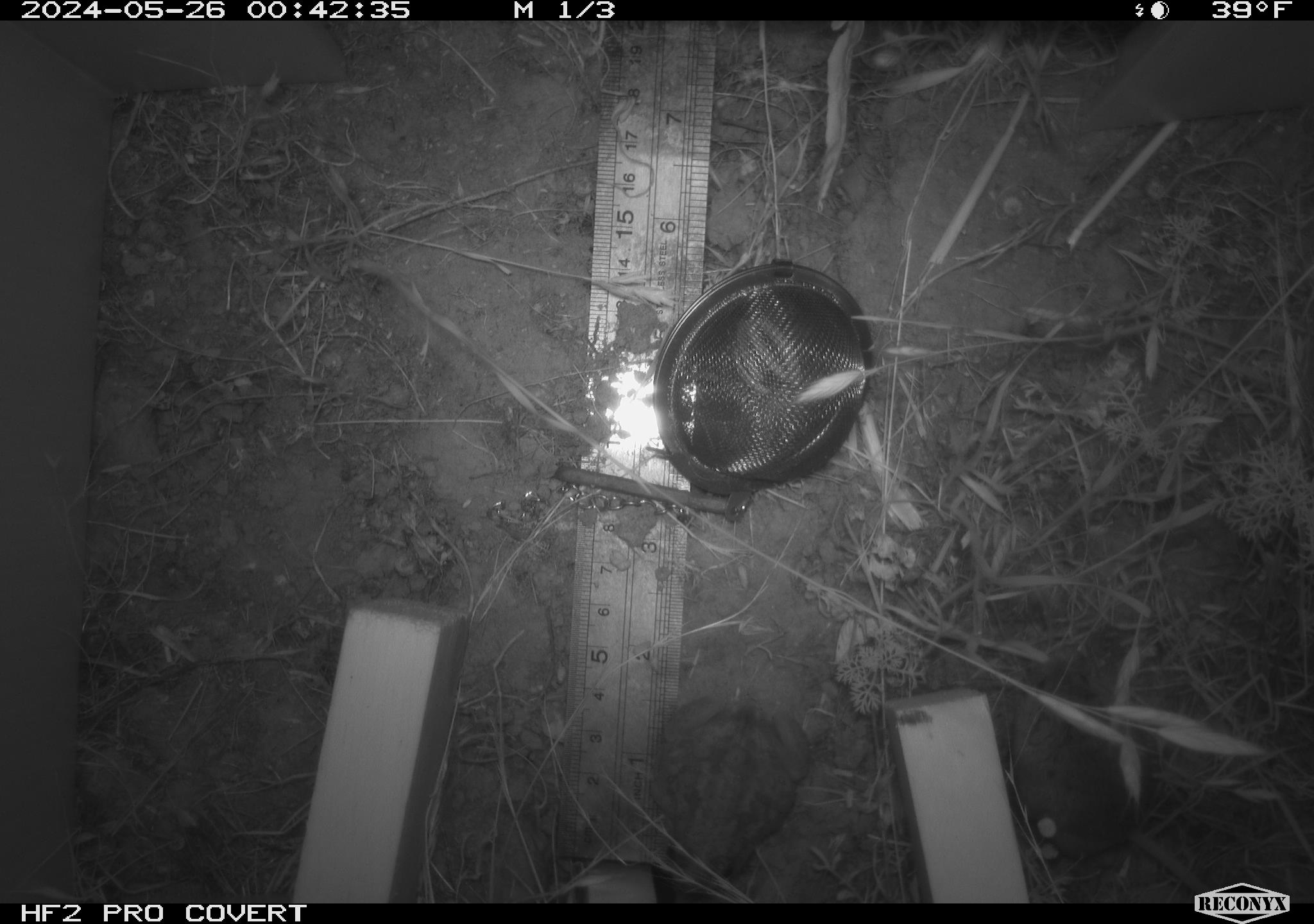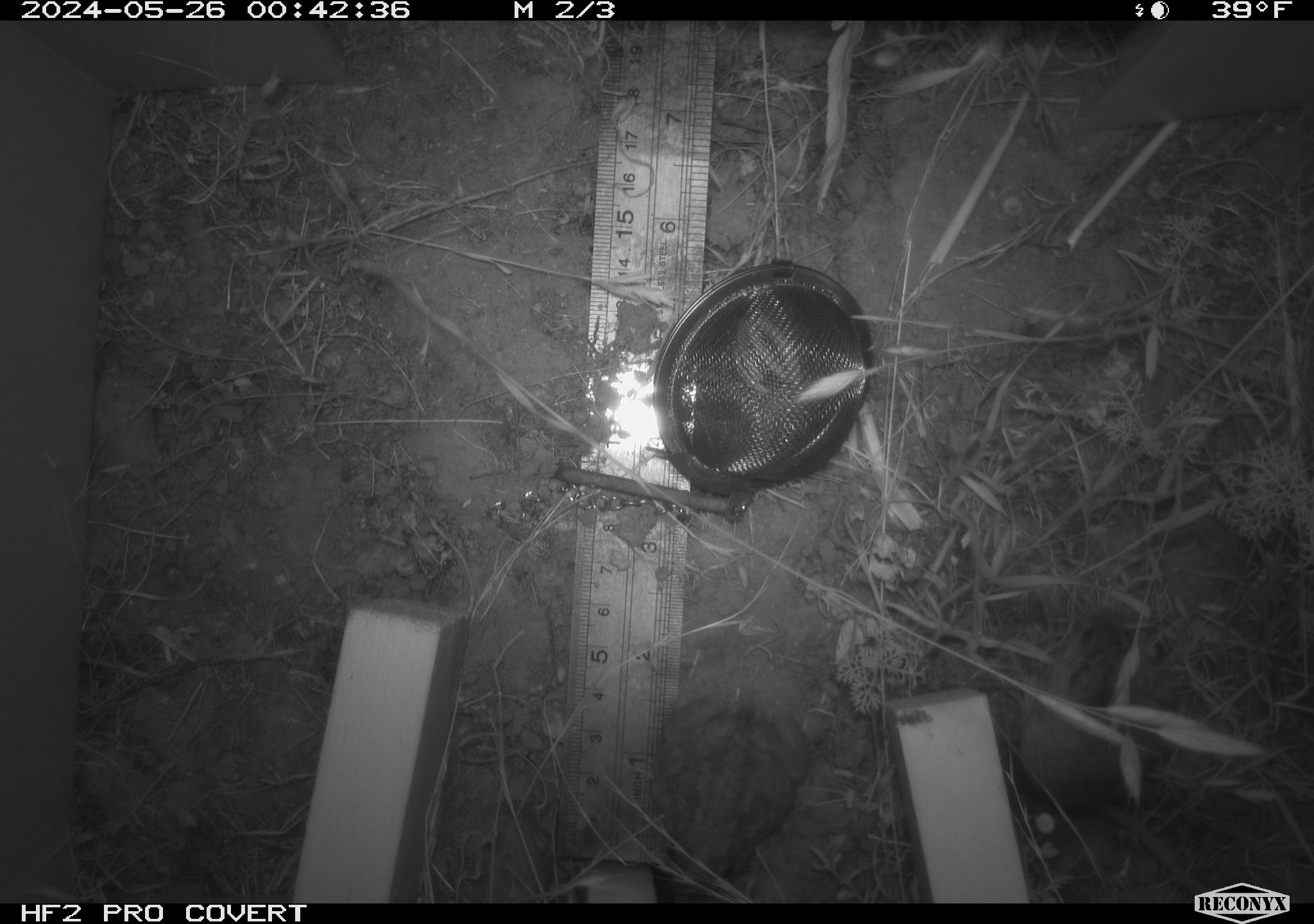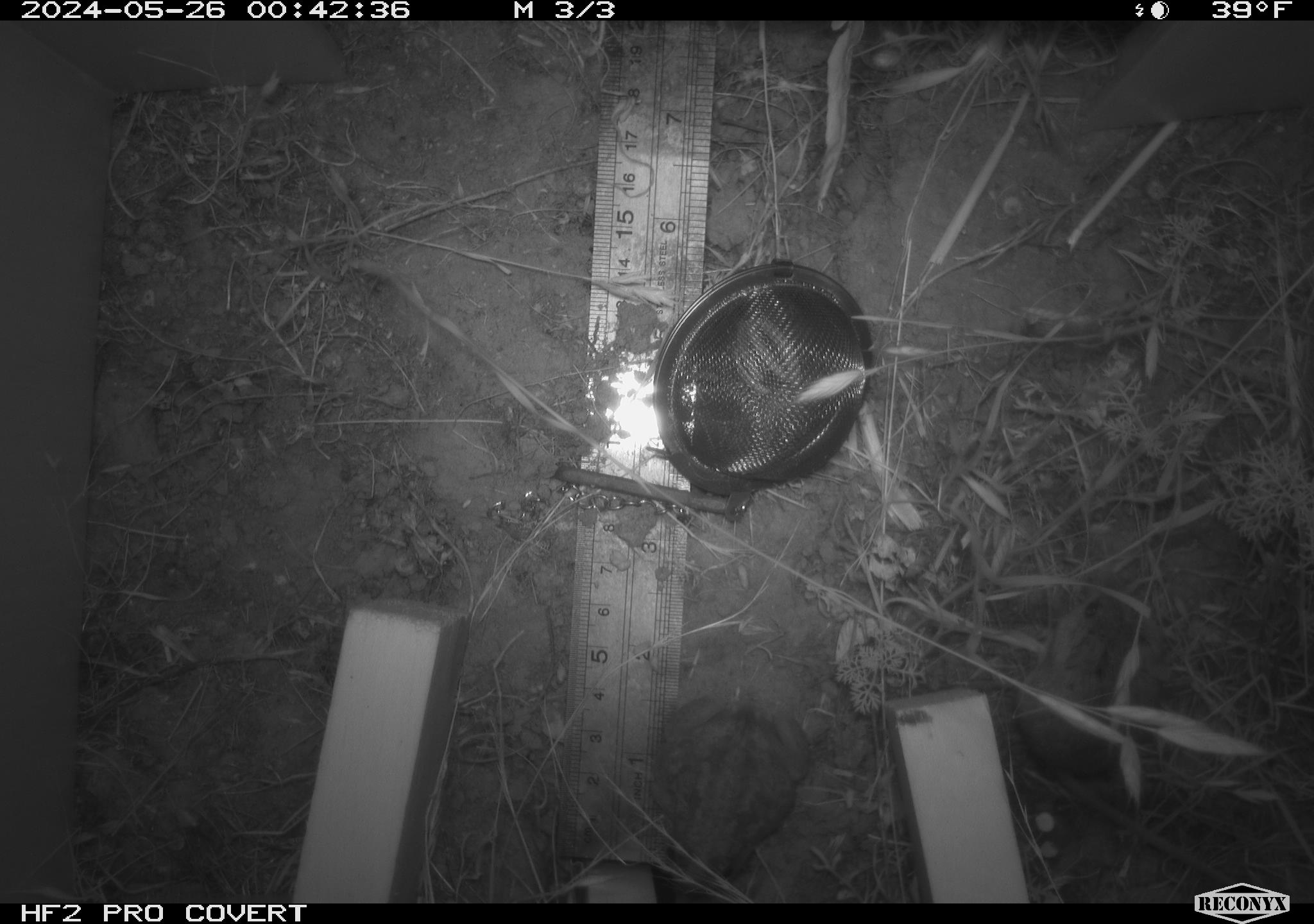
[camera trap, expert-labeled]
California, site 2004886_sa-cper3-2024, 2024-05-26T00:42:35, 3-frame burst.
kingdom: Animalia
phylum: Chordata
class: Mammalia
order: Rodentia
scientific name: Rodentia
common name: rodent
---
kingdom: Animalia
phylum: Chordata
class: Amphibia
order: Anura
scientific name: Anura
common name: frogs